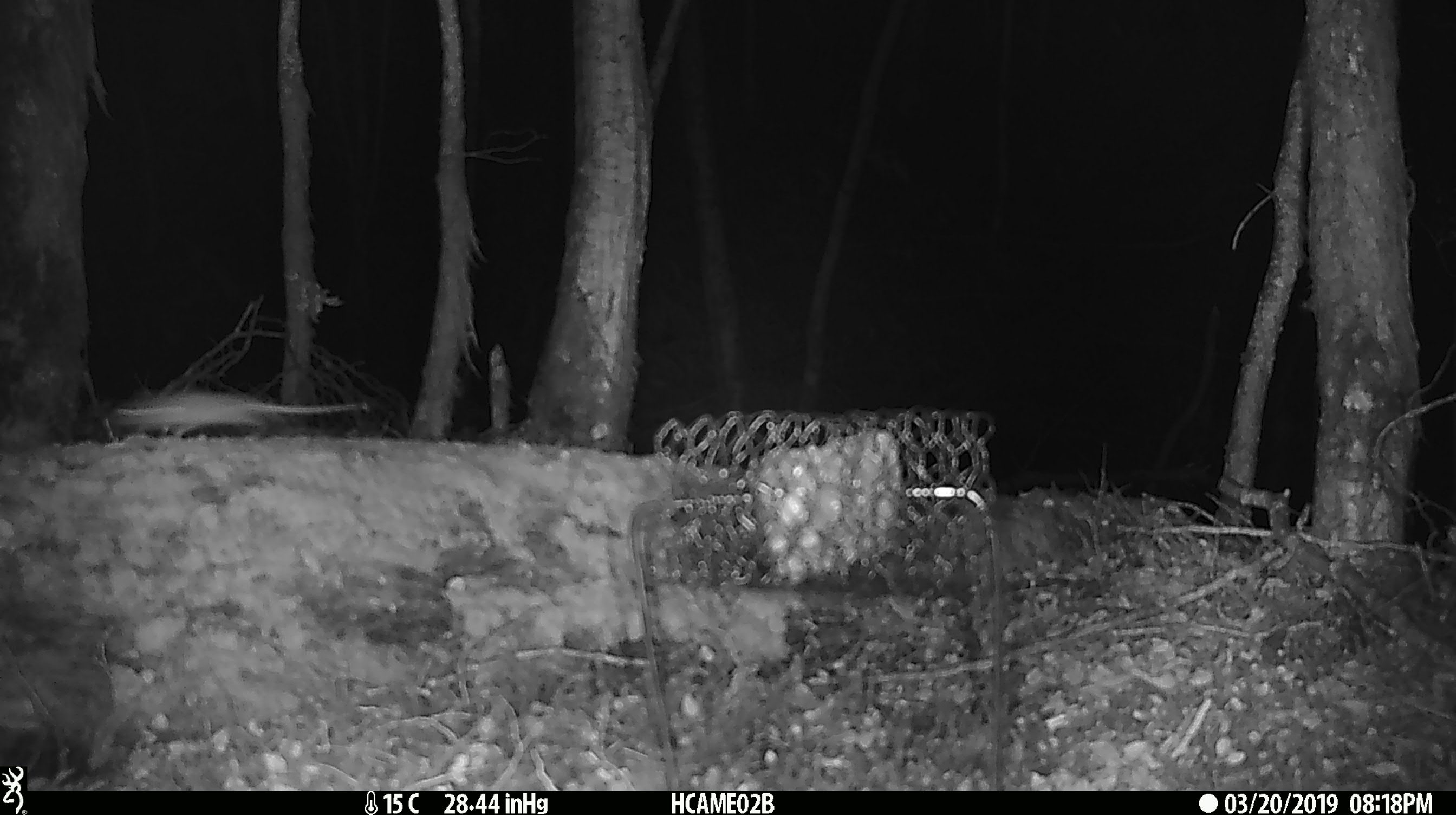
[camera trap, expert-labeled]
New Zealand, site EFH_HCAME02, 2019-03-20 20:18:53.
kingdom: Animalia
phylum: Chordata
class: Mammalia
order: Rodentia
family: Muridae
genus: Mus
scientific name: Mus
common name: mouse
Mouse (Mus).